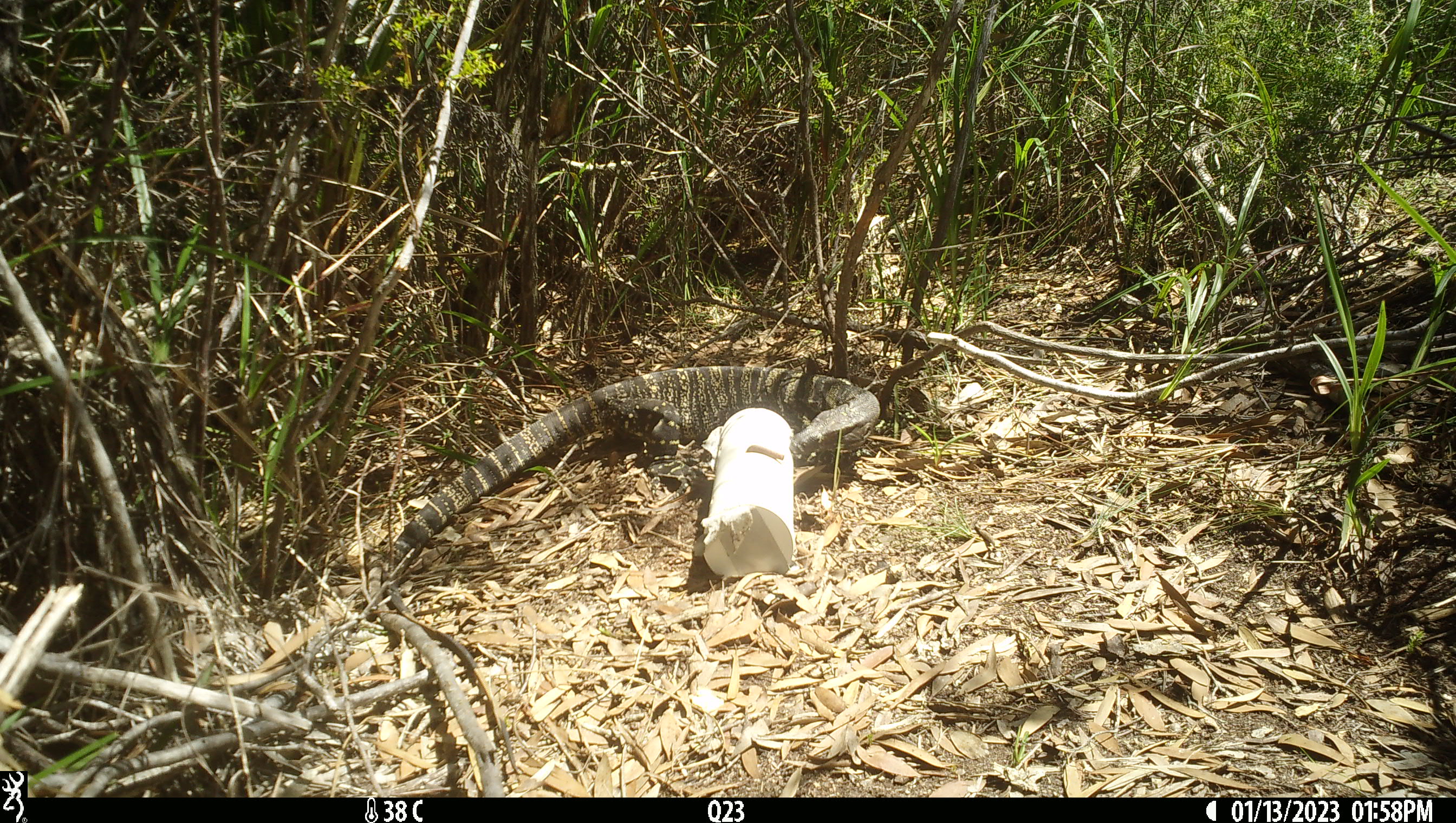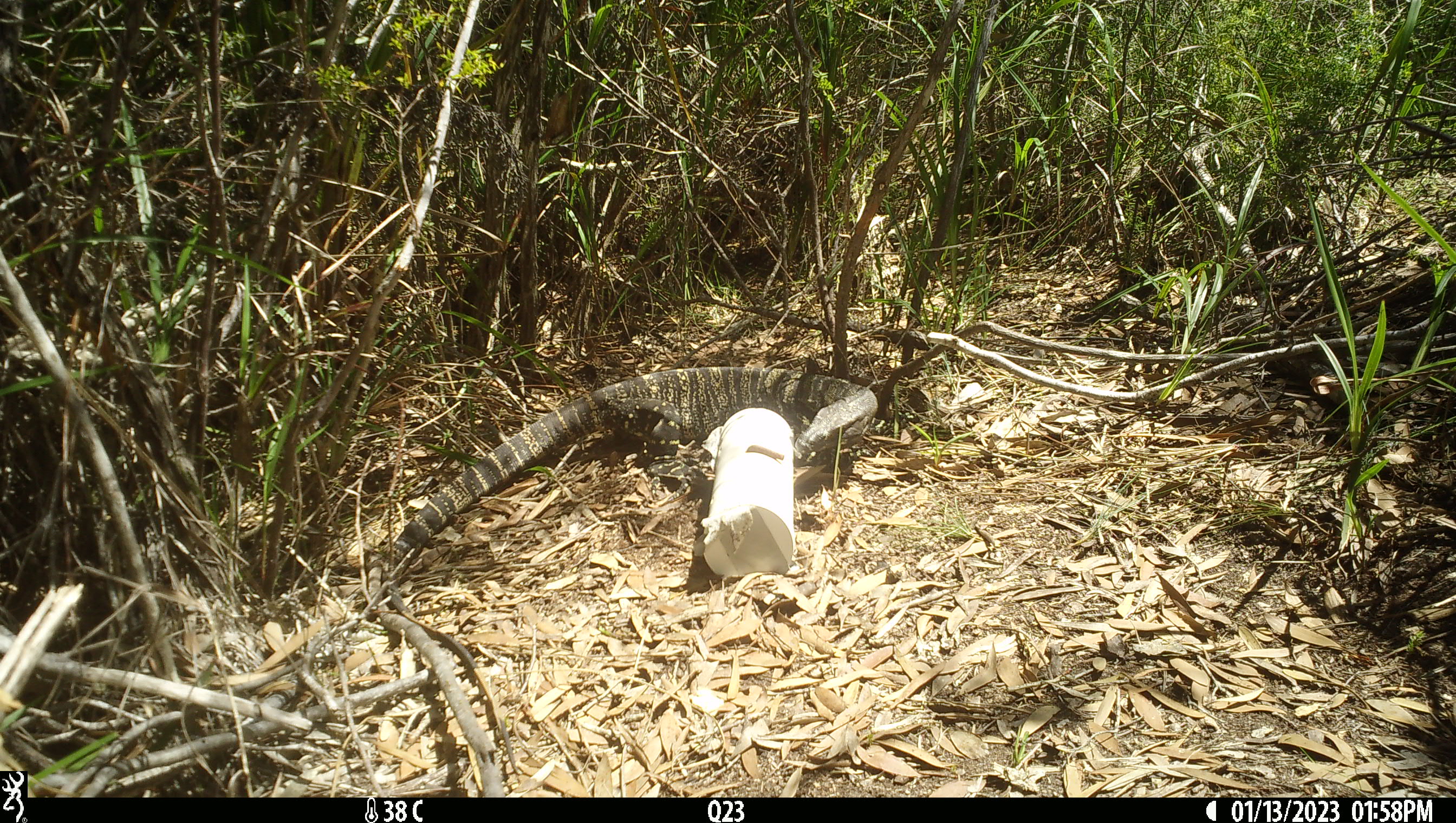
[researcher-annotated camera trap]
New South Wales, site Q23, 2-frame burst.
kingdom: Animalia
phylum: Chordata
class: Reptilia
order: Squamata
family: Varanidae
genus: Varanus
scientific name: Varanus varius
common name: lace monitor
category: goanna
Goanna (lace monitor) (Varanus varius).